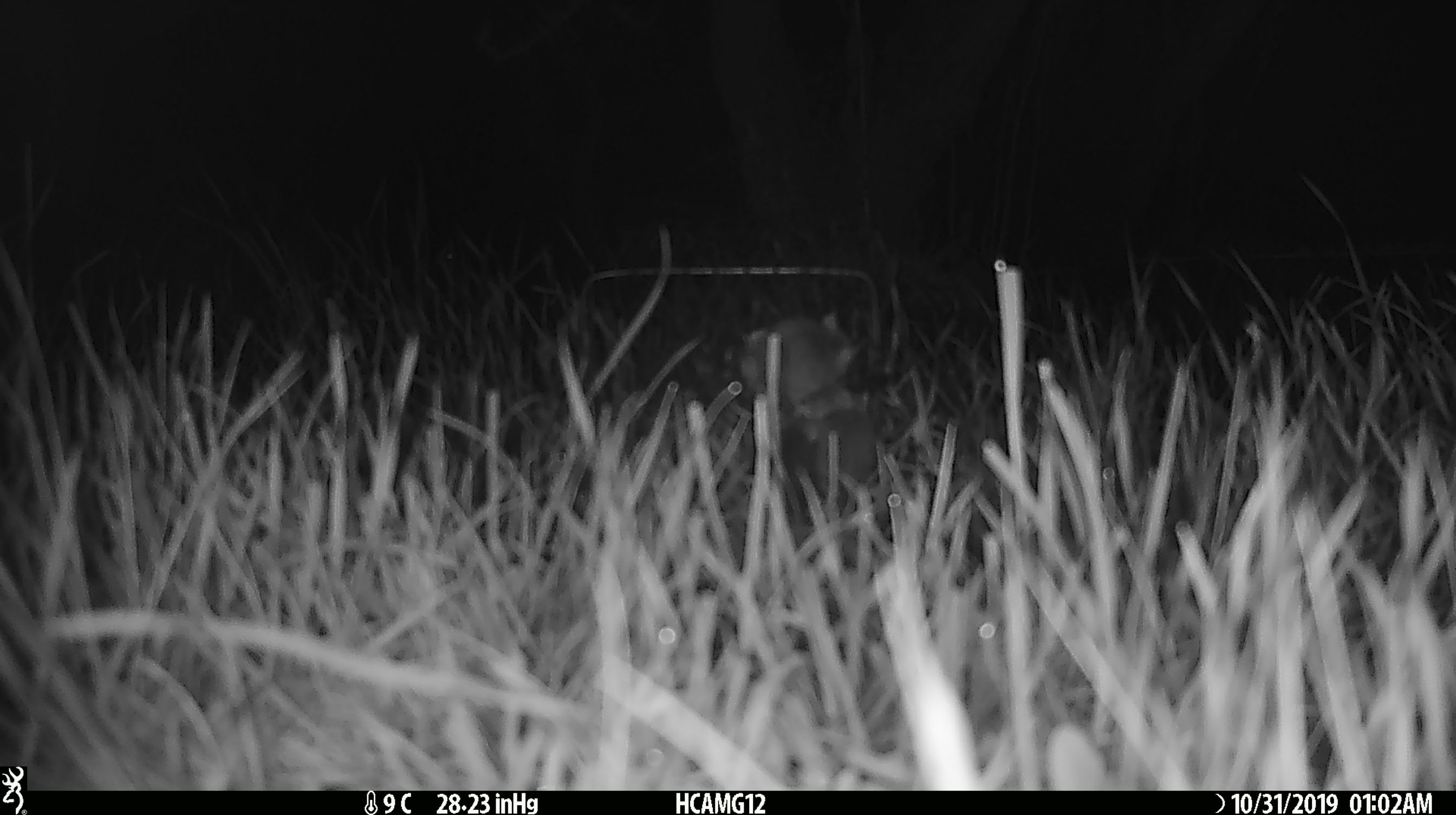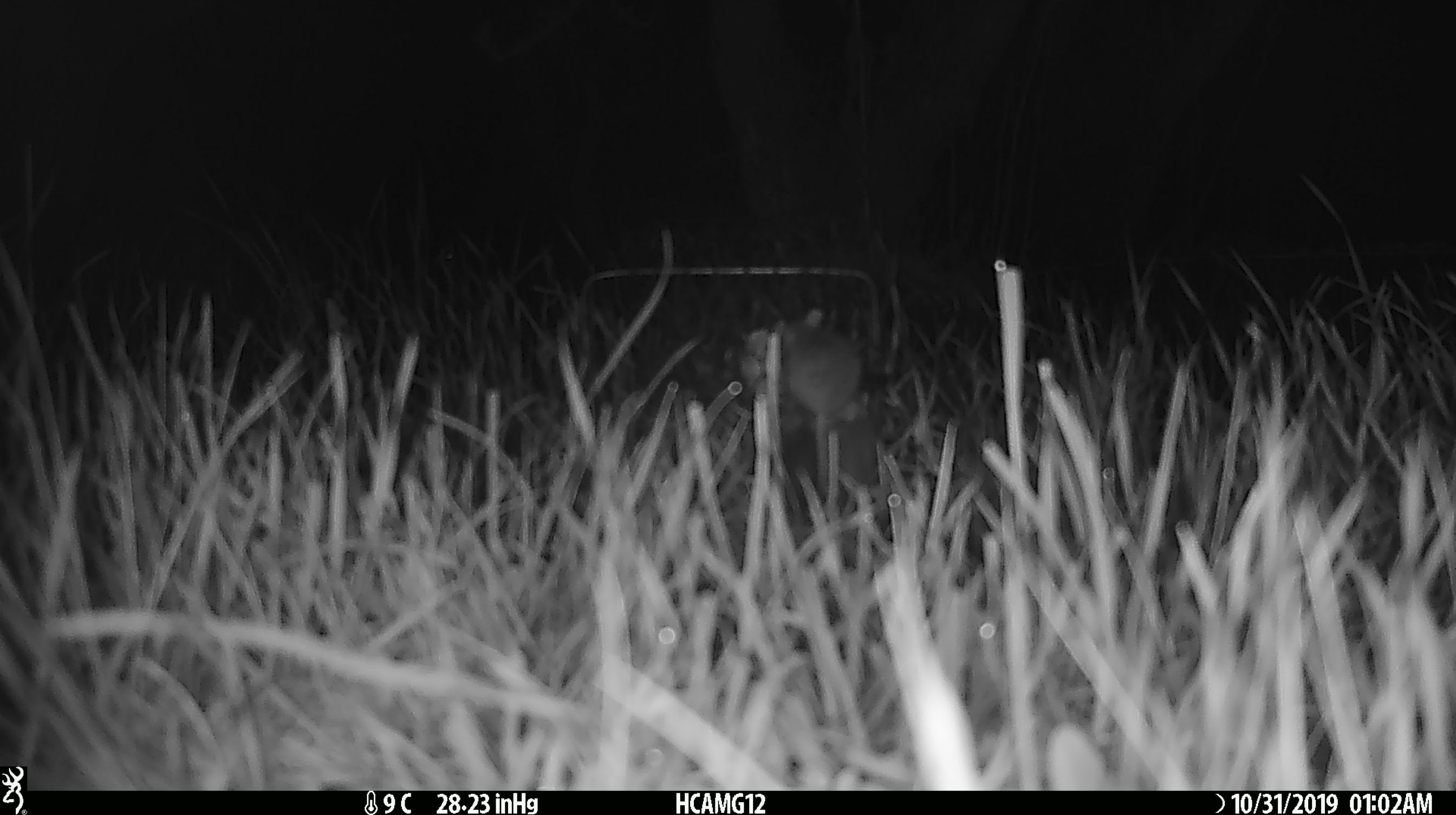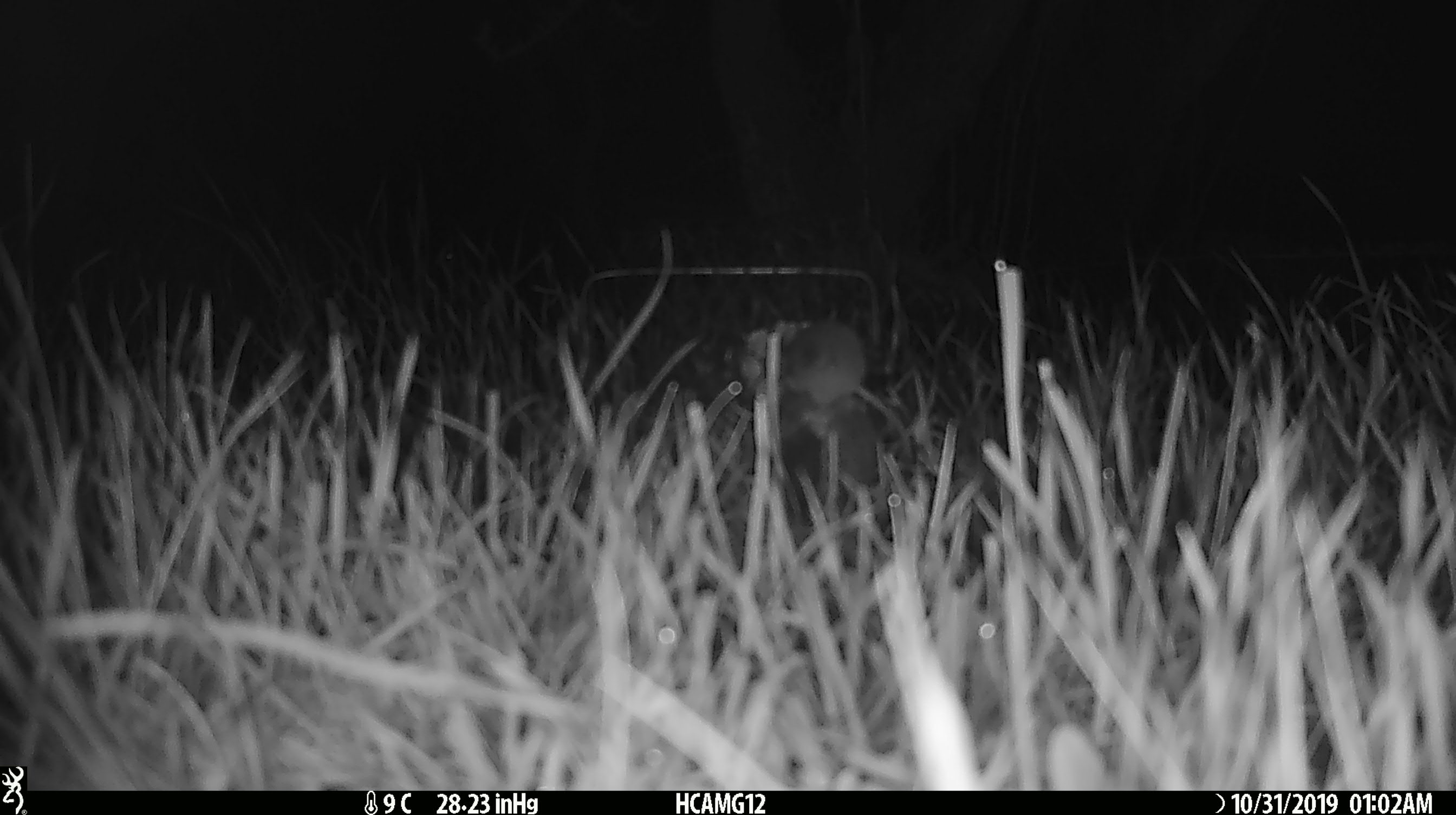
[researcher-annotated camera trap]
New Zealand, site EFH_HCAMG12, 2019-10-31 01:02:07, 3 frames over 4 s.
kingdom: Animalia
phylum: Chordata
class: Mammalia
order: Rodentia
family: Muridae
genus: Mus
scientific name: Mus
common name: mouse